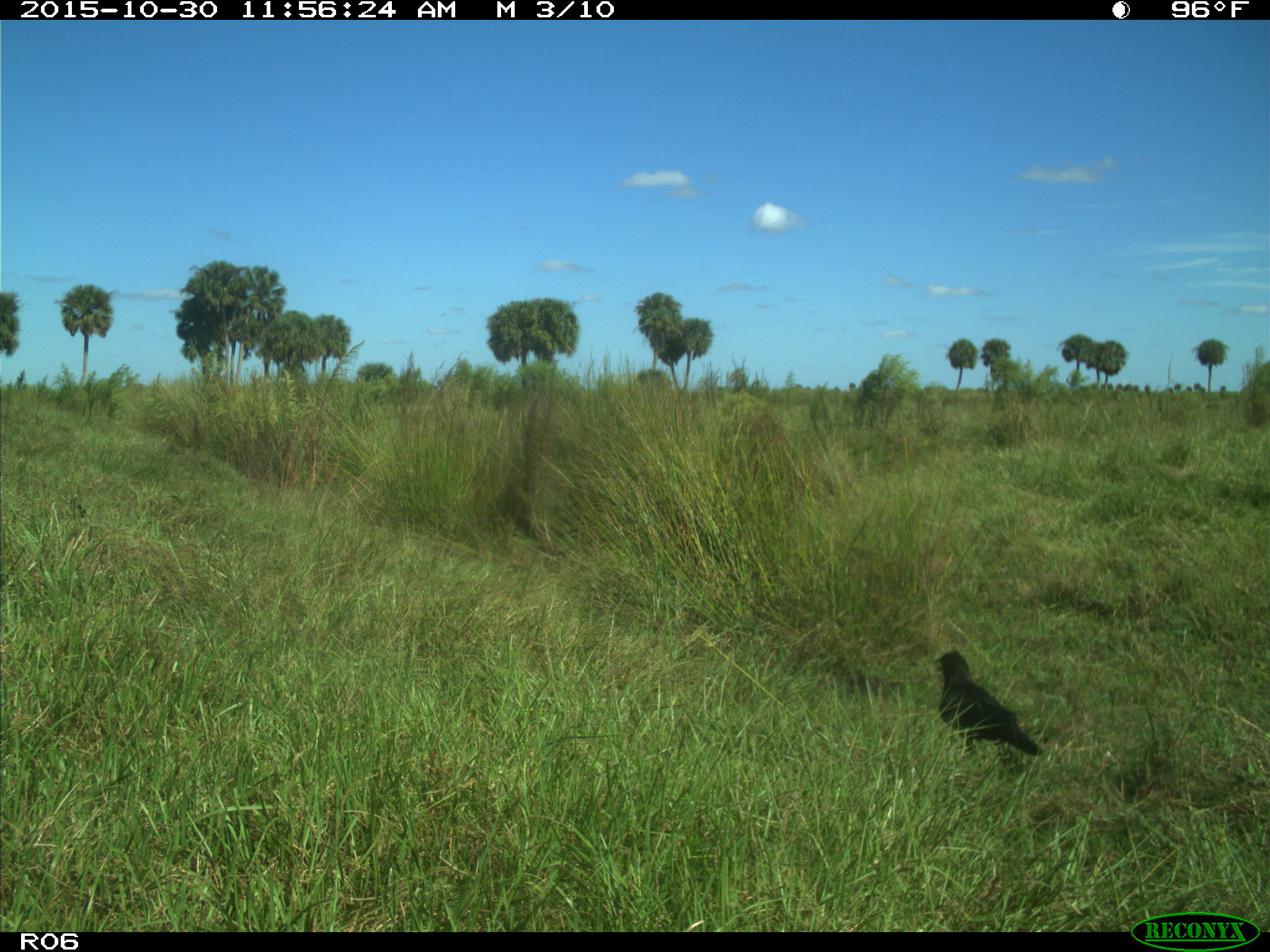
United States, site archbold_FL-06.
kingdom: Animalia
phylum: Chordata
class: Aves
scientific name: Aves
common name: birds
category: unidentified bird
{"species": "unidentified bird (birds) (Aves)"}